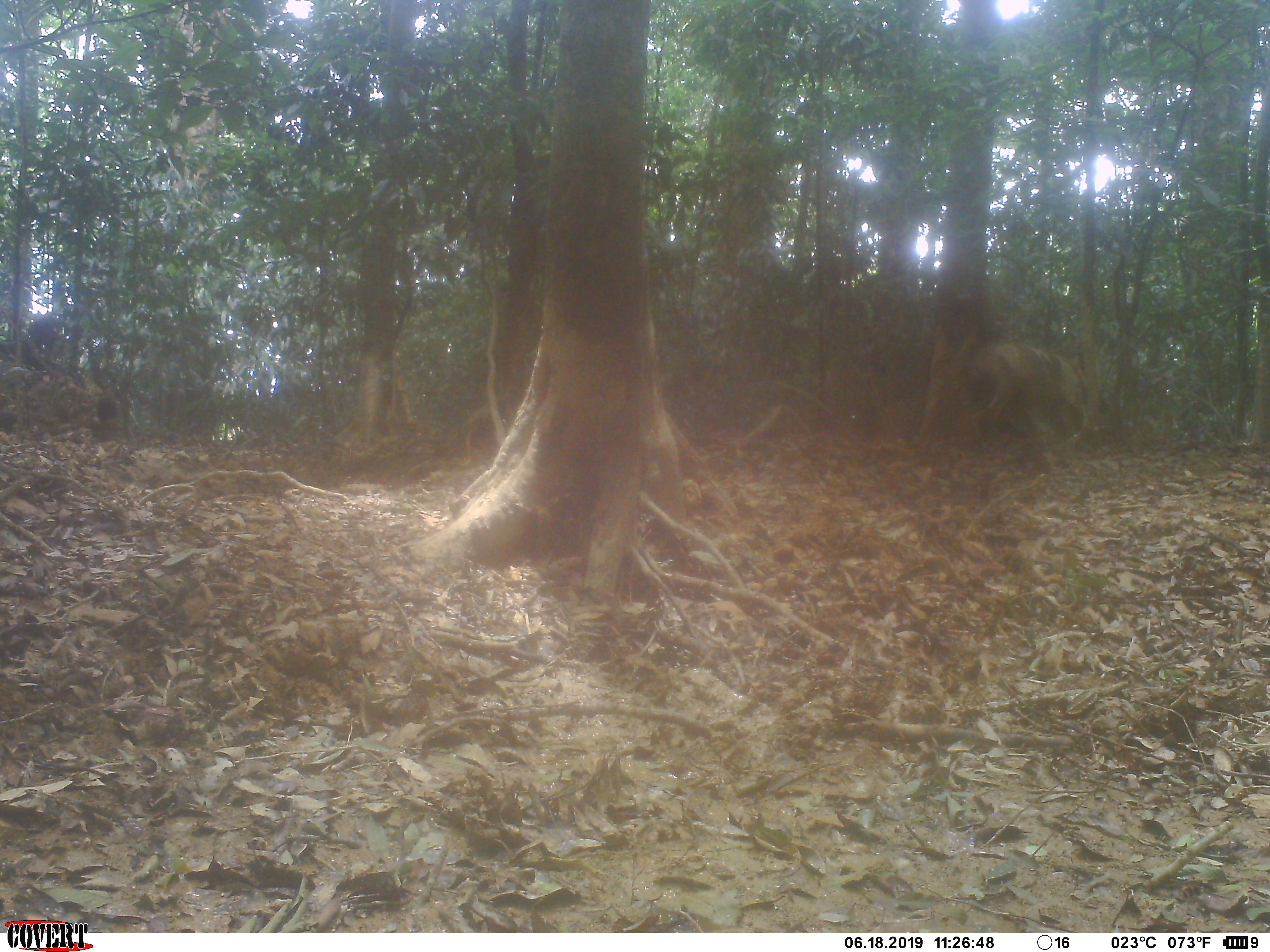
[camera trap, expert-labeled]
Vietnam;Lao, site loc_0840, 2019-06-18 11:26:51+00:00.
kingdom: Animalia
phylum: Chordata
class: Mammalia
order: Artiodactyla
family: Suidae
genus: Sus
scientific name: Sus scrofa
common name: eurasian wild pig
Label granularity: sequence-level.